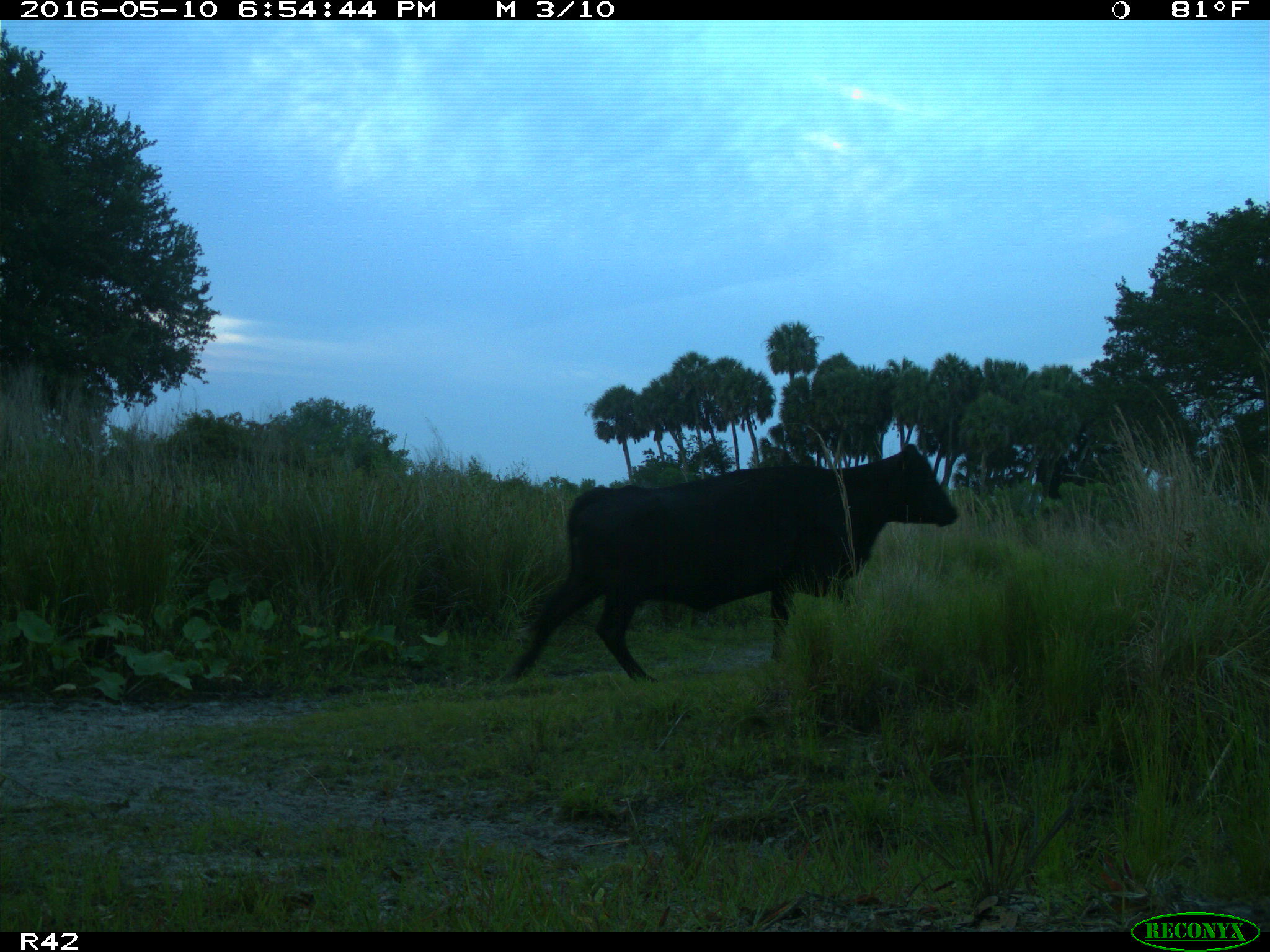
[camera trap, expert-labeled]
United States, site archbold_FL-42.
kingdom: Animalia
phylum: Chordata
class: Mammalia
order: Artiodactyla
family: Bovidae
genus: Bos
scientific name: Bos taurus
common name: domestic cow